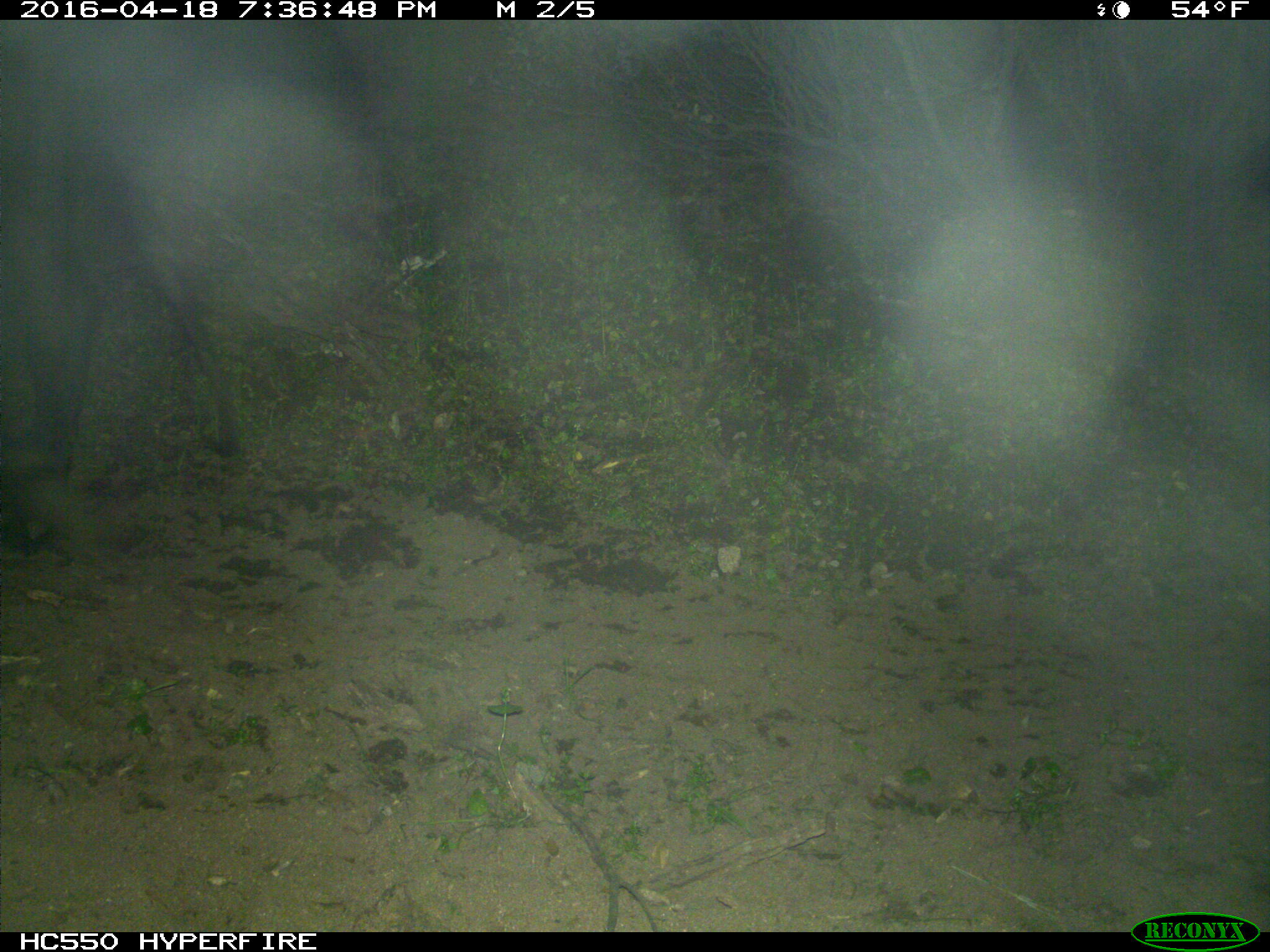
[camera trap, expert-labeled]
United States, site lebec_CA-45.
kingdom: Animalia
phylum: Chordata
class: Mammalia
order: Artiodactyla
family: Bovidae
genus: Bos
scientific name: Bos taurus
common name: domestic cow